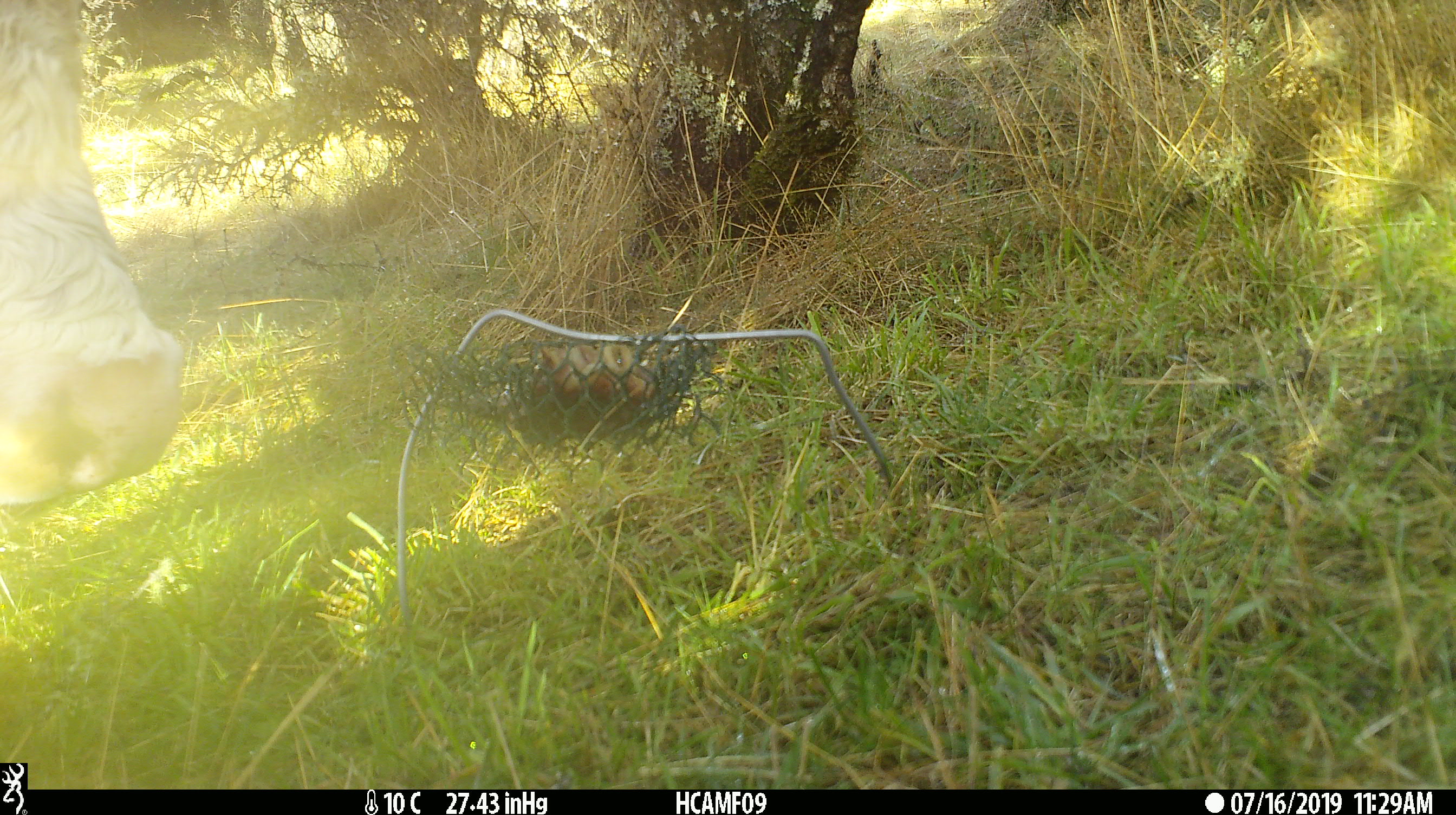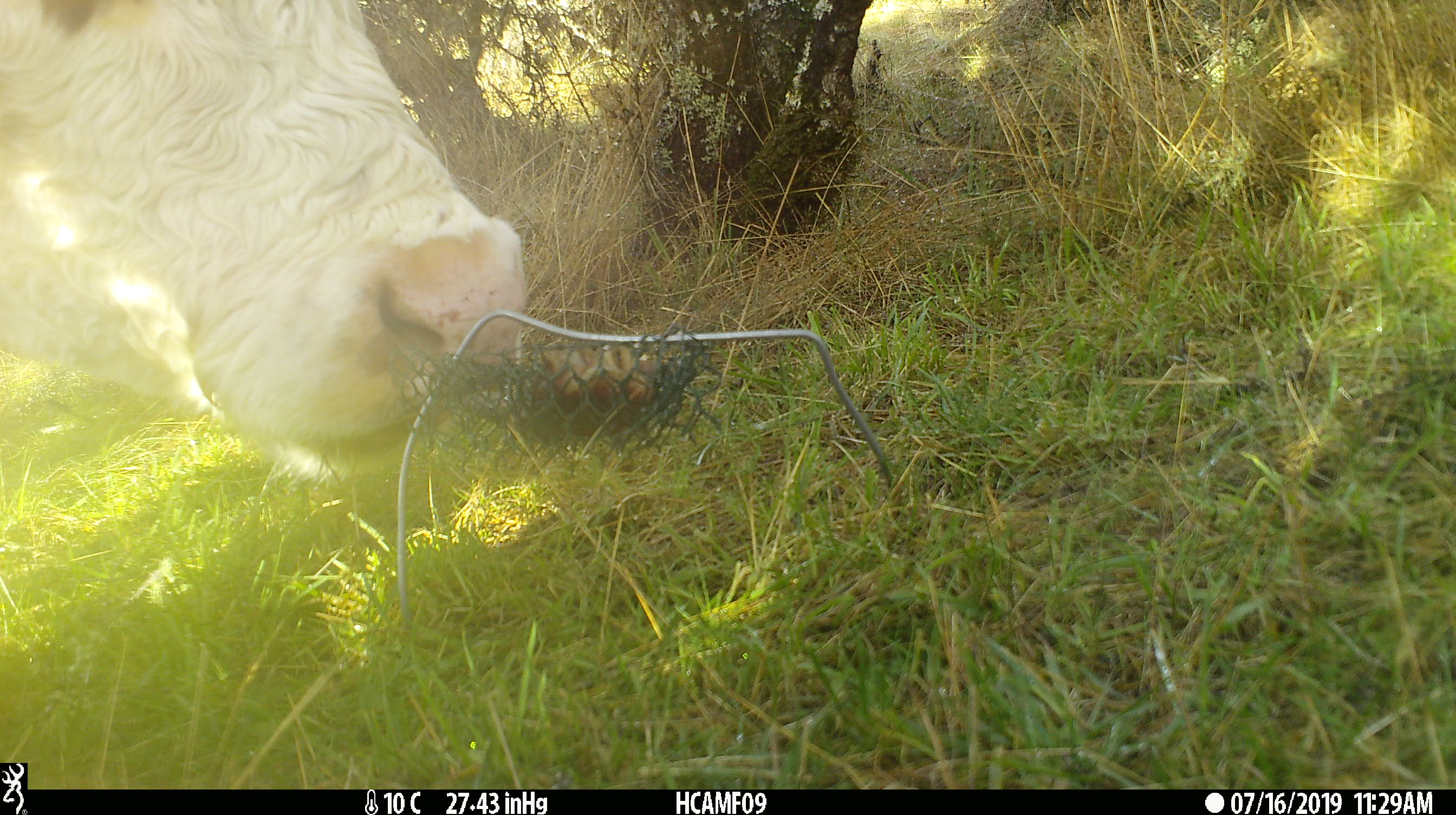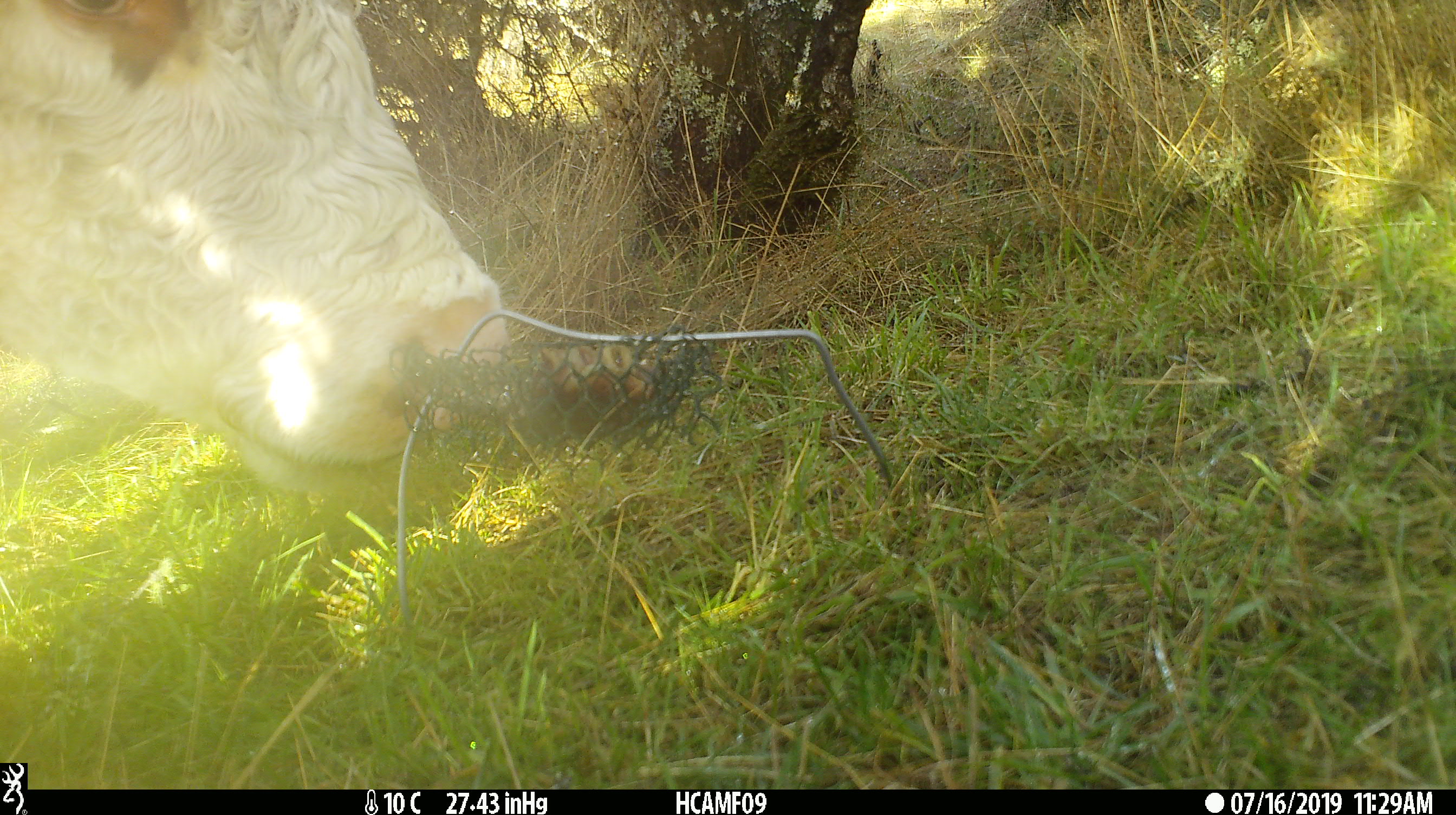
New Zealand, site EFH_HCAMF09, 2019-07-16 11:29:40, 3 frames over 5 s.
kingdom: Animalia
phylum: Chordata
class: Mammalia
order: Artiodactyla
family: Bovidae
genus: Bos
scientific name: Bos taurus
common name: domestic cow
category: cow